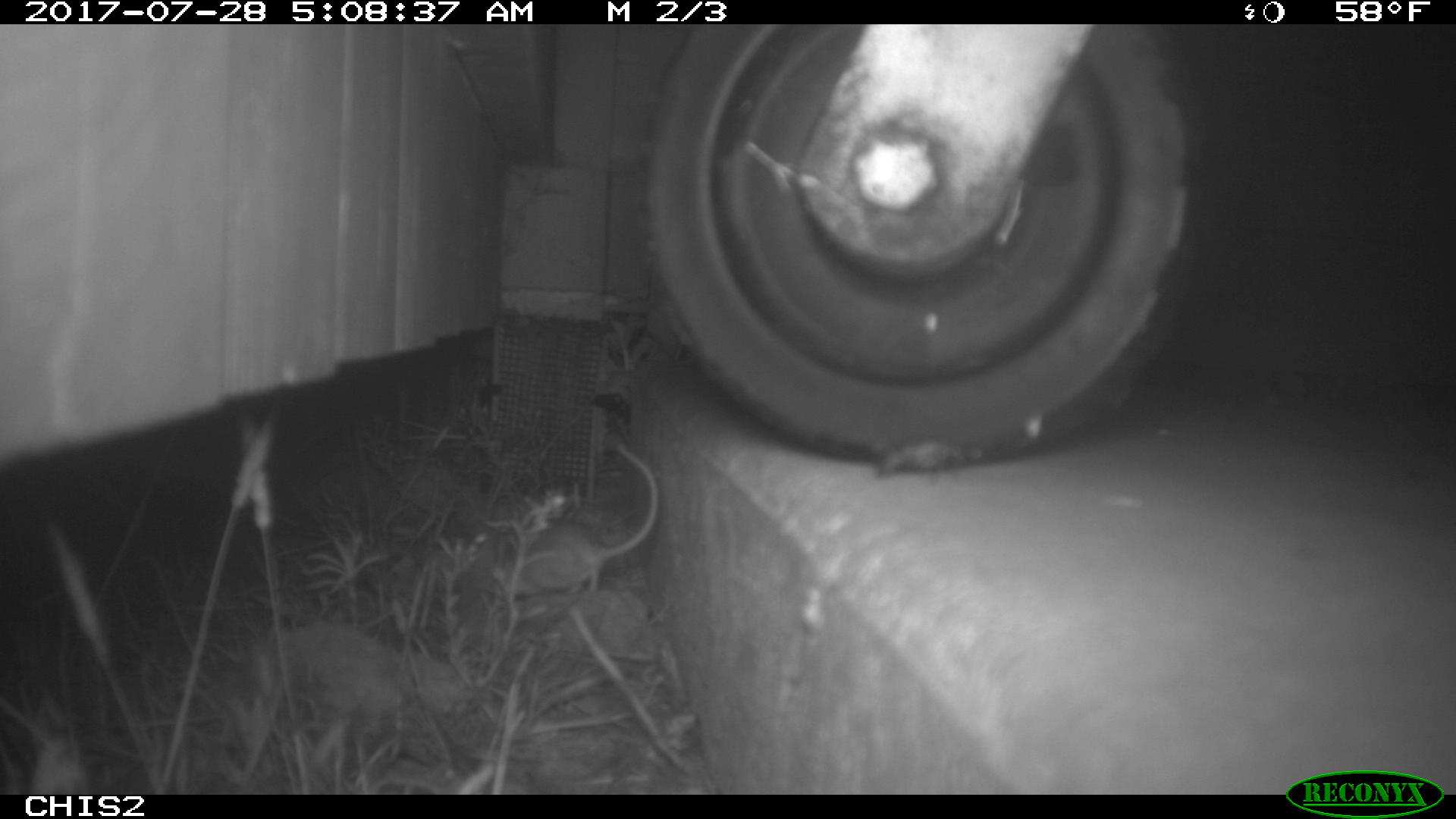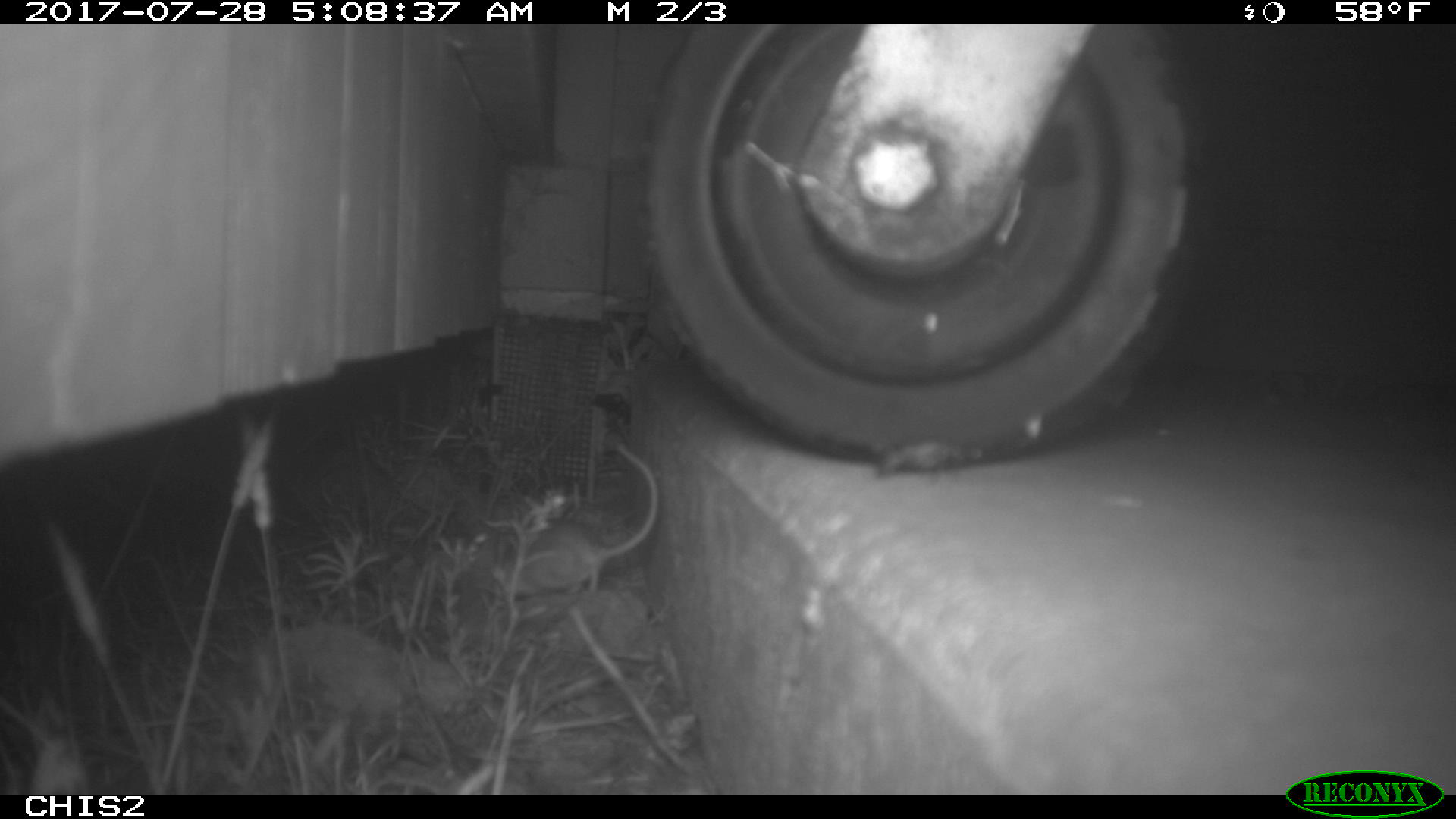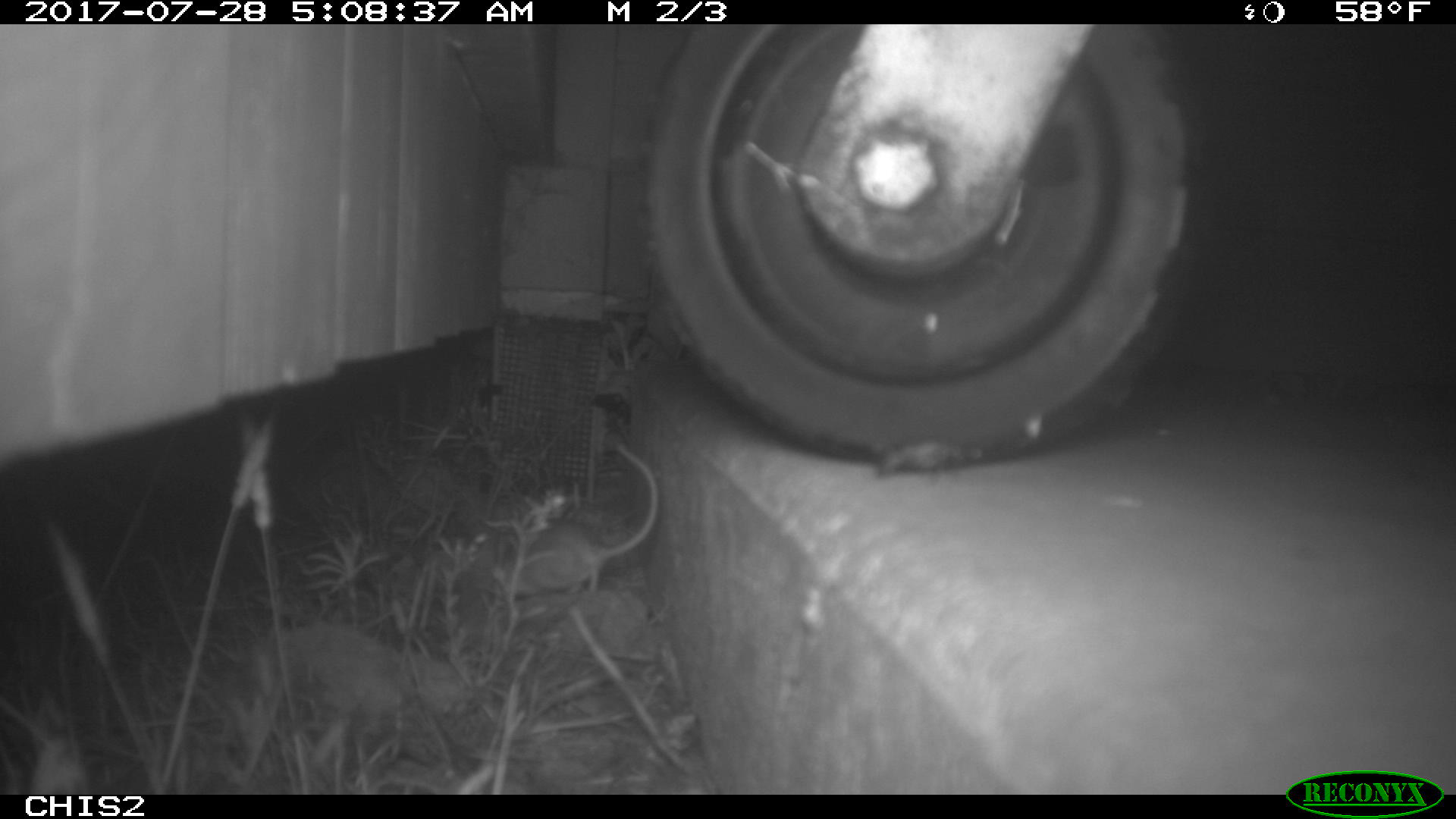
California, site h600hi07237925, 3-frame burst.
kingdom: Animalia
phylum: Chordata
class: Mammalia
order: Rodentia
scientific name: Rodentia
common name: rodent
Rodent (Rodentia).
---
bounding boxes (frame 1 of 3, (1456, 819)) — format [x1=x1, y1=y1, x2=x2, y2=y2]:
rodent: [x1=491, y1=445, x2=657, y2=601]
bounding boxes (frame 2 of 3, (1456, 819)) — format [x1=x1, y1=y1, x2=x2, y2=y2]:
rodent: [x1=484, y1=444, x2=658, y2=597]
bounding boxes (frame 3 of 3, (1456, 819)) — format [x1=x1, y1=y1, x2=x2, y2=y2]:
rodent: [x1=511, y1=444, x2=659, y2=595]